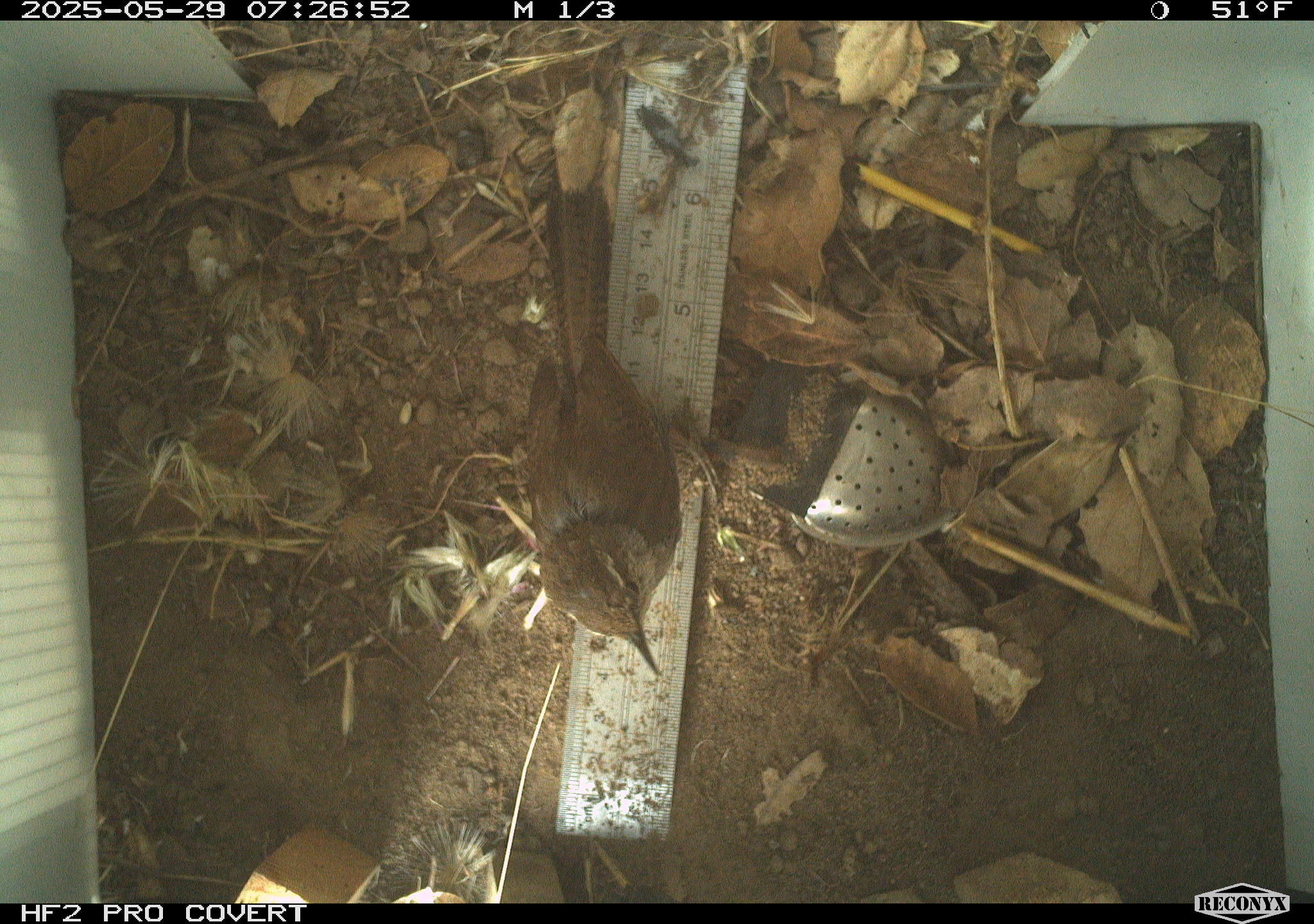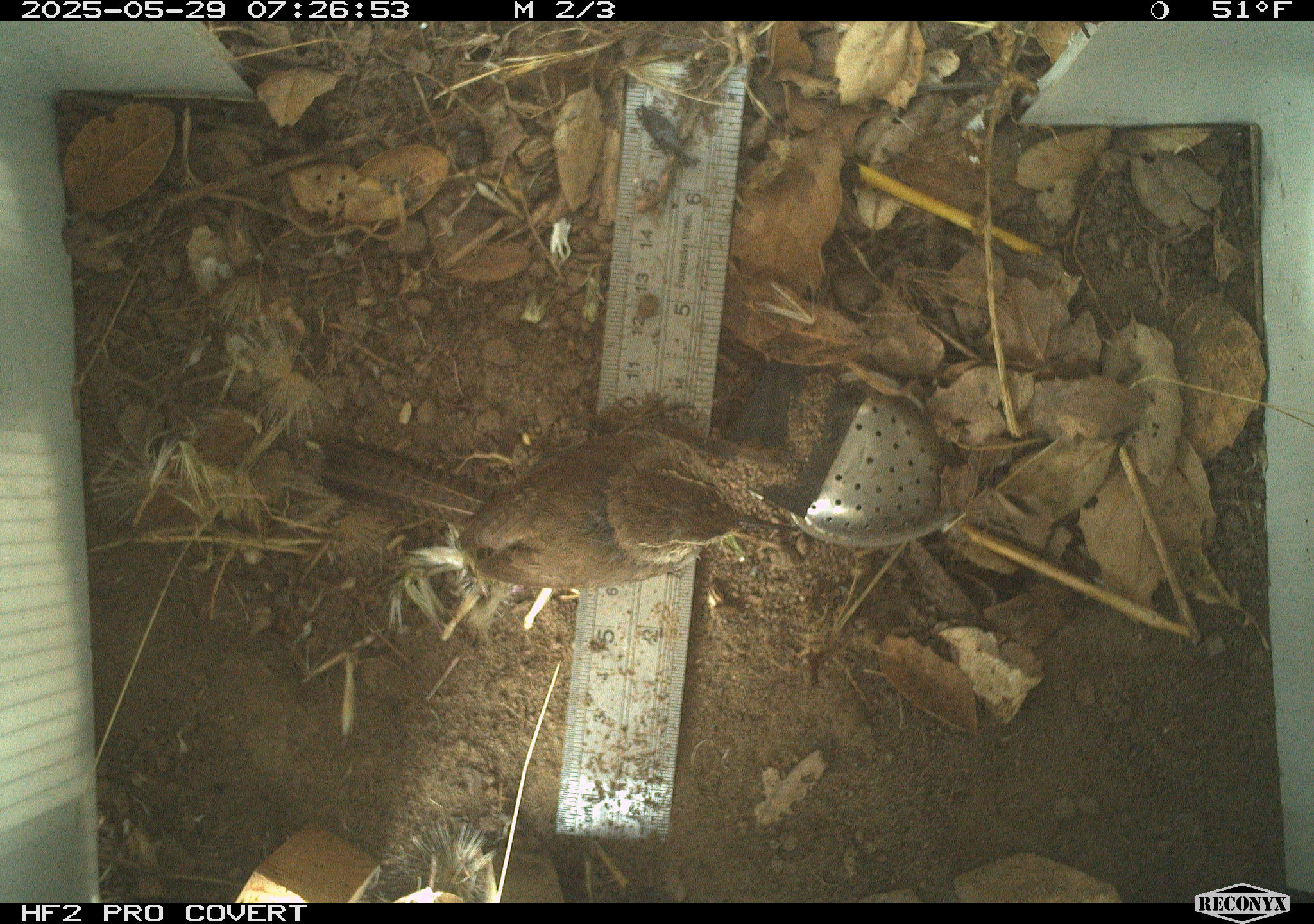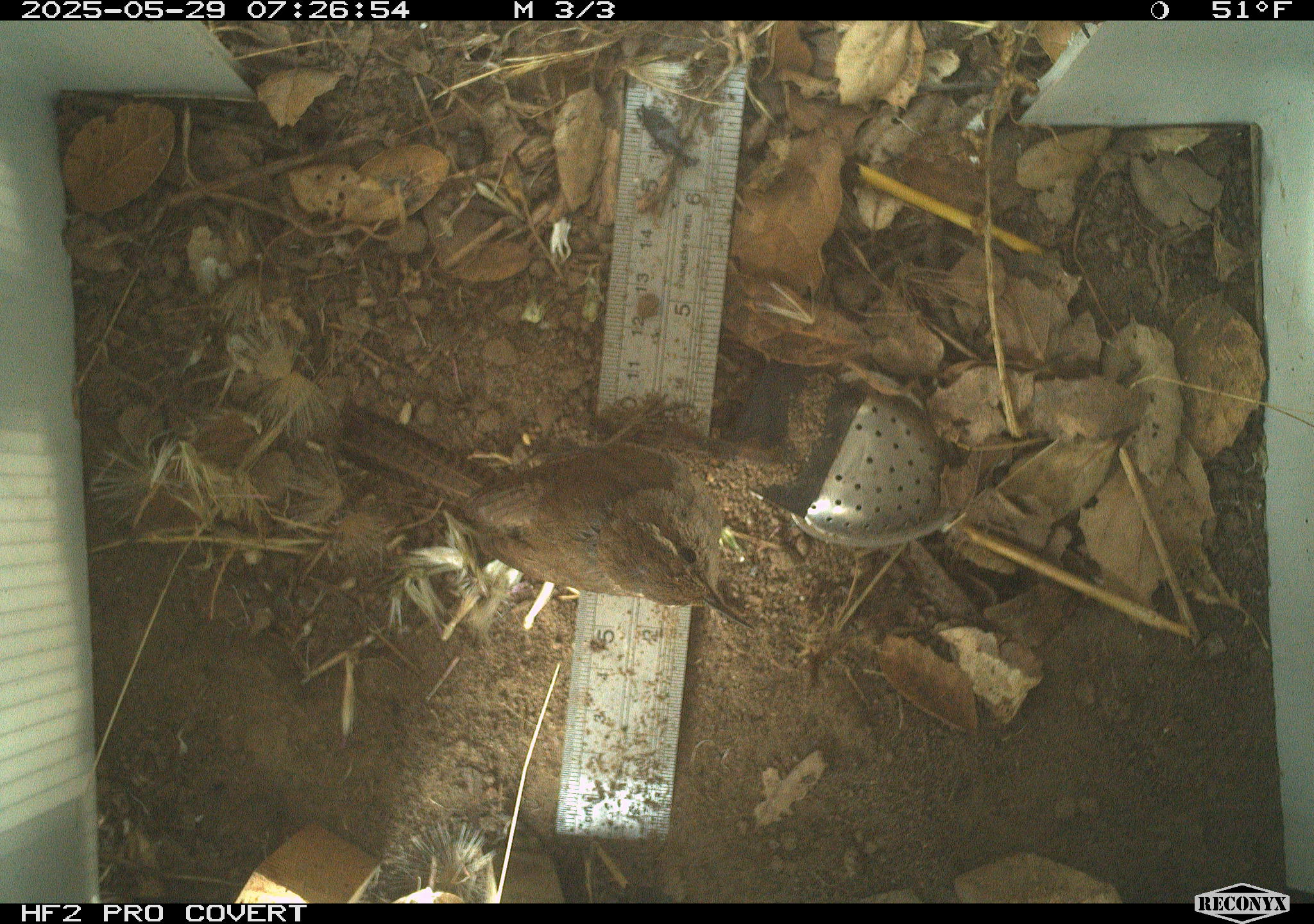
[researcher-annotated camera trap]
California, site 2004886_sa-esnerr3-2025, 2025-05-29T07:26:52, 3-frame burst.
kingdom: Animalia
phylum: Chordata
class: Aves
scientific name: Aves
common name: bird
Bird (Aves).